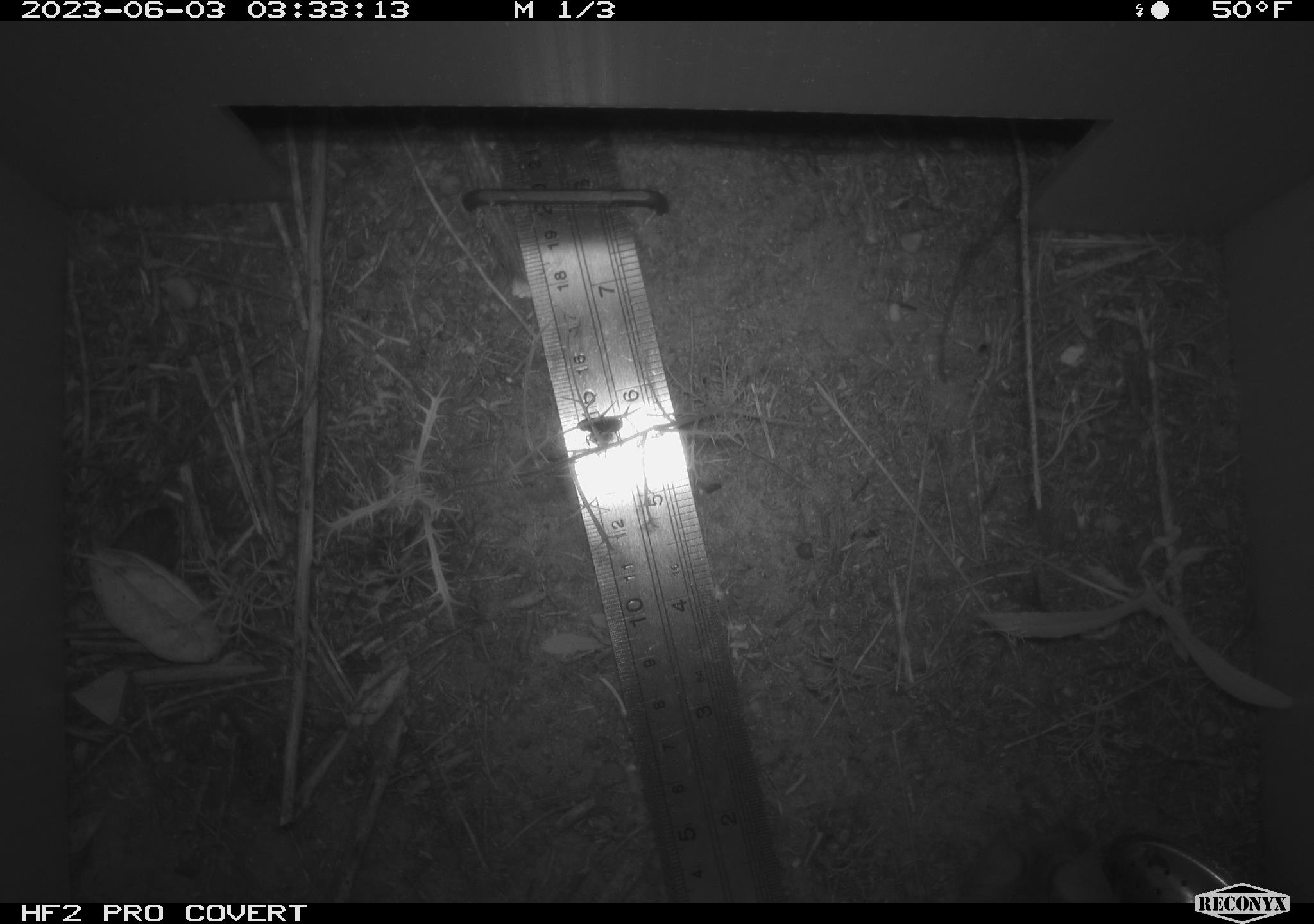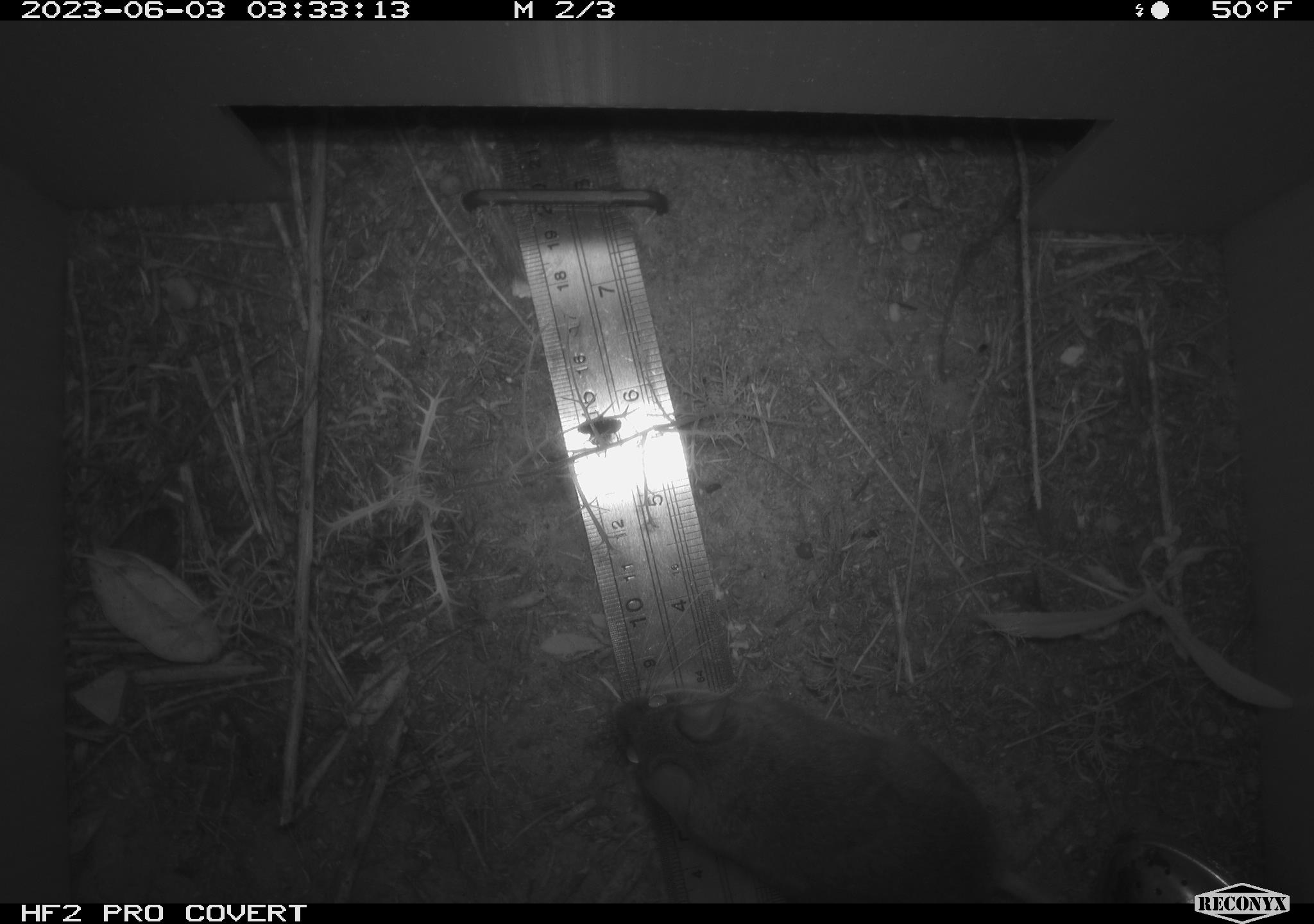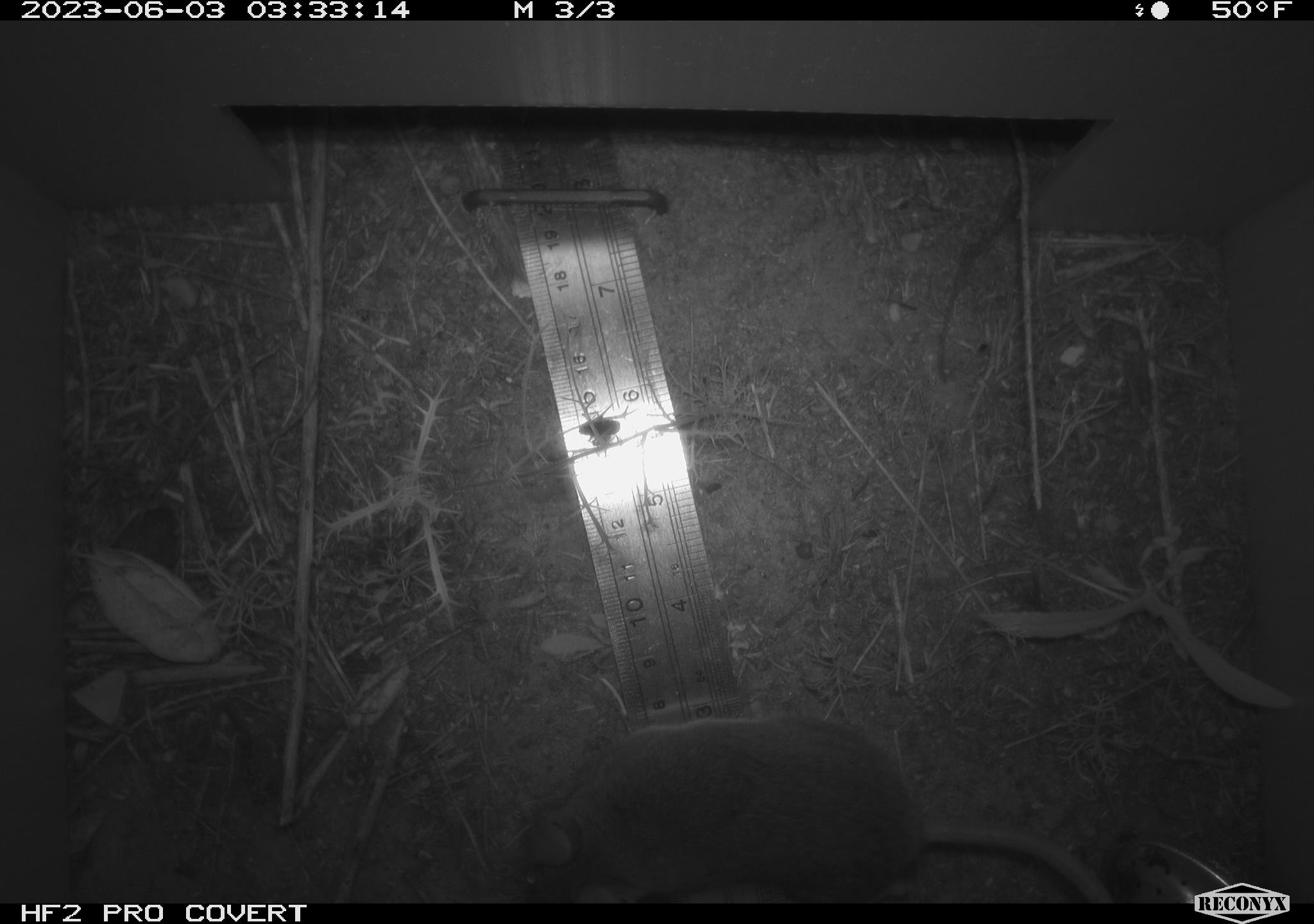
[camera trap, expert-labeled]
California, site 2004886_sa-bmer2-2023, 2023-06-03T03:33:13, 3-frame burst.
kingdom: Animalia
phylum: Chordata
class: Mammalia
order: Rodentia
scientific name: Rodentia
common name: mouse species